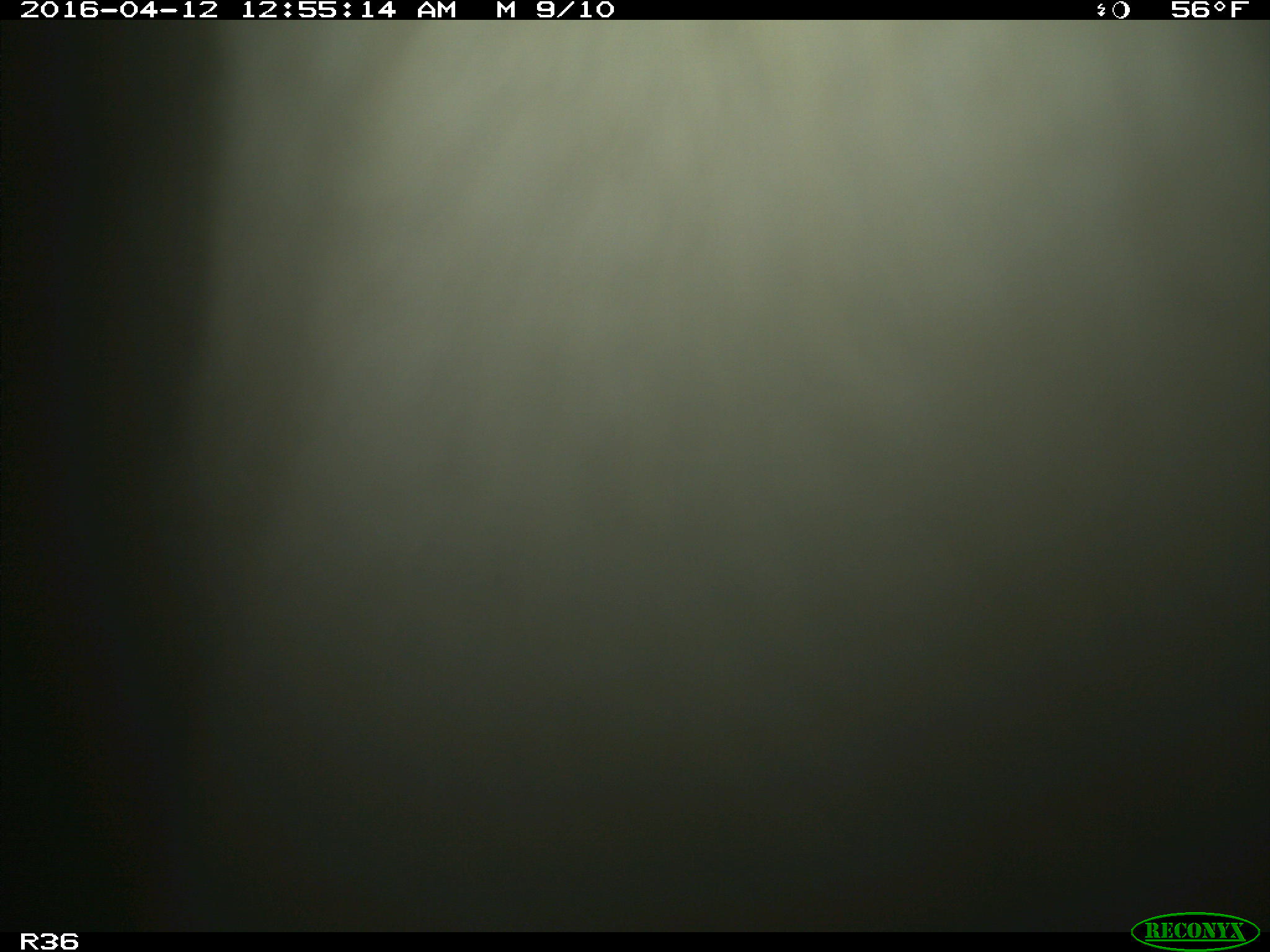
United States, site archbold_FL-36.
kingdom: Animalia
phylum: Chordata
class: Mammalia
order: Artiodactyla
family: Bovidae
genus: Bos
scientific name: Bos taurus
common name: domestic cow